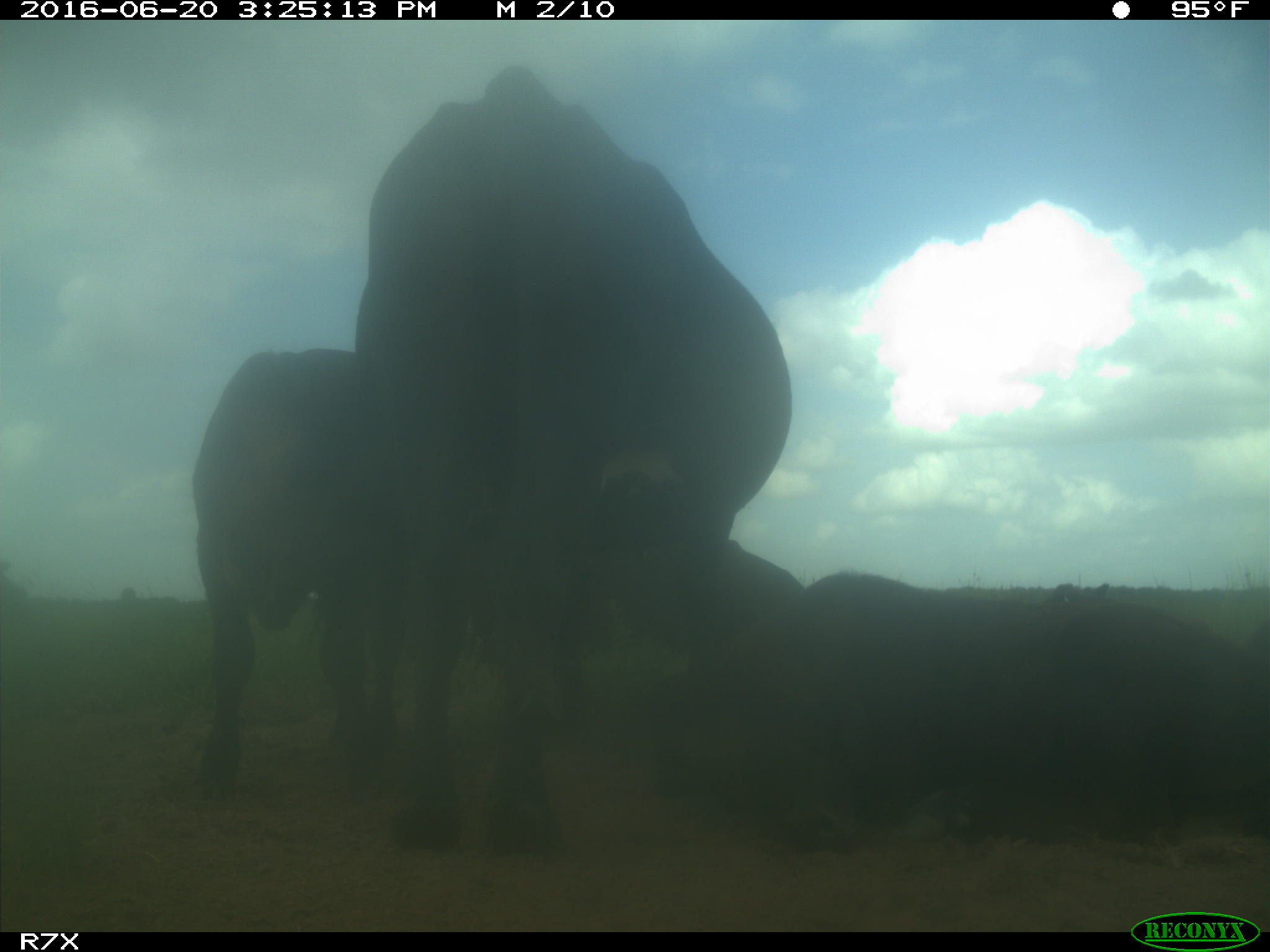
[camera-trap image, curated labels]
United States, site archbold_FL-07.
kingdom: Animalia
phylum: Chordata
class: Mammalia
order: Artiodactyla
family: Bovidae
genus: Bos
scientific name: Bos taurus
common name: domestic cow